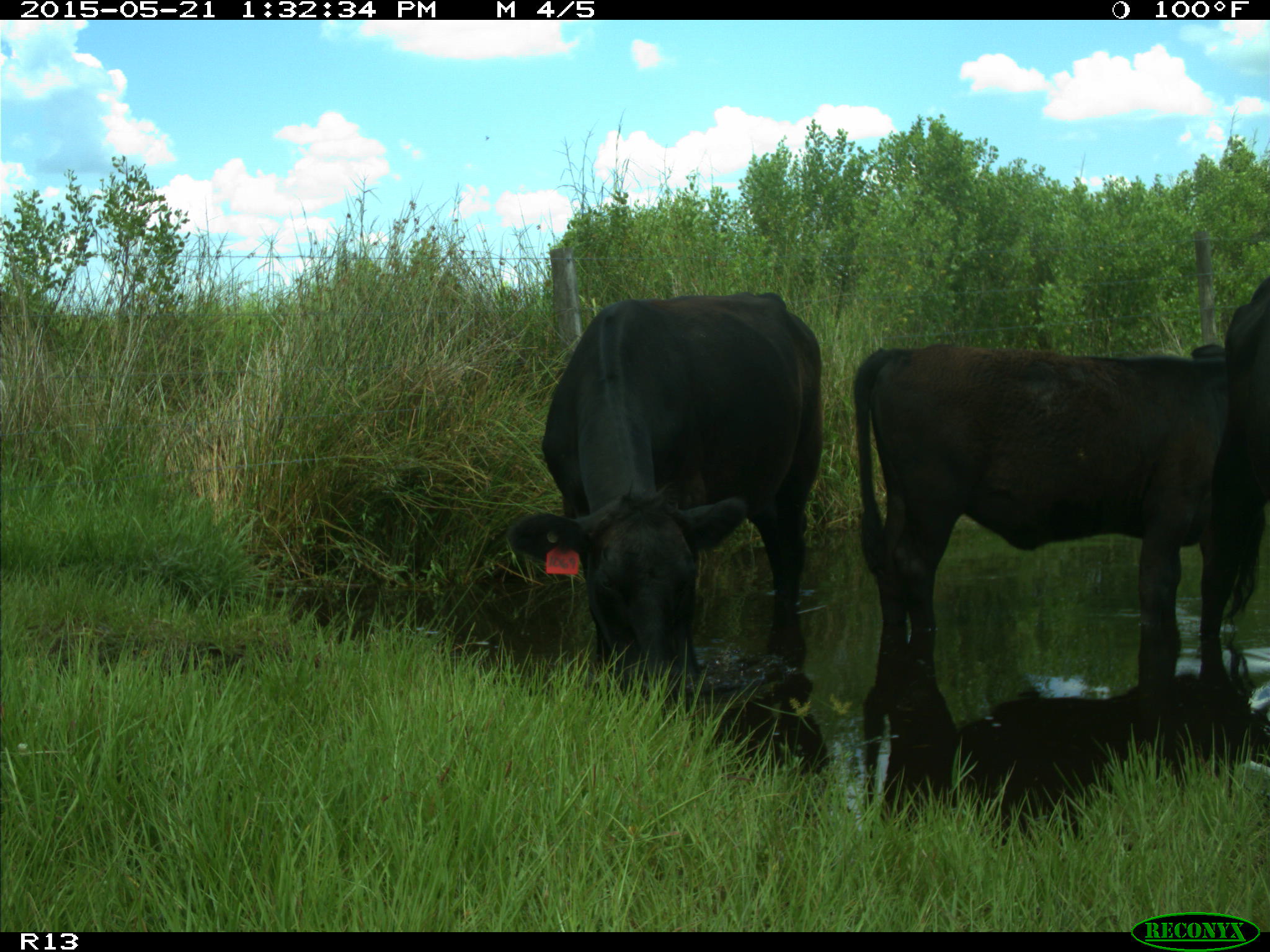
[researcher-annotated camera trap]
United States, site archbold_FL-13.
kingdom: Animalia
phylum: Chordata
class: Mammalia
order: Artiodactyla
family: Bovidae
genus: Bos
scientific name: Bos taurus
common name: domestic cow